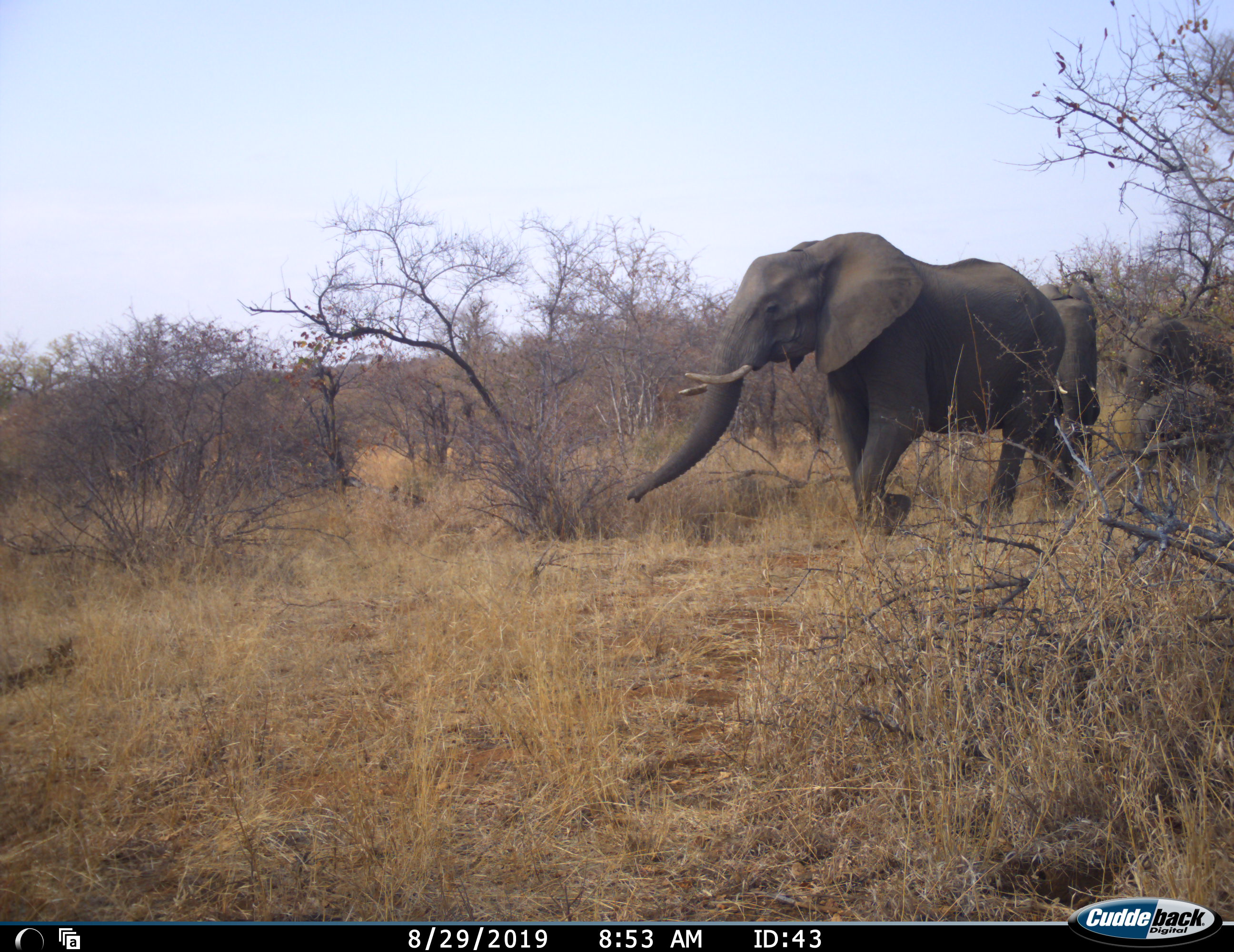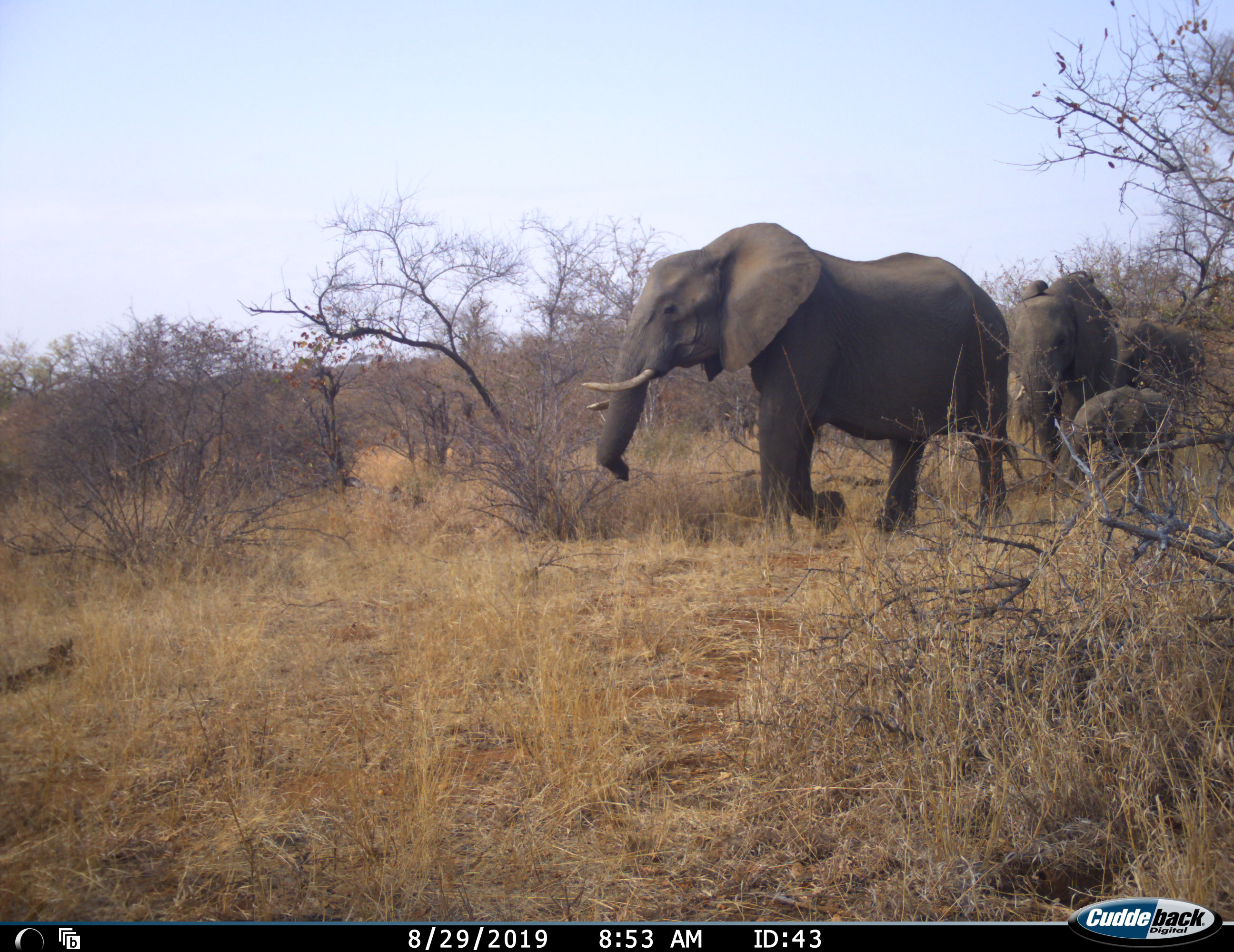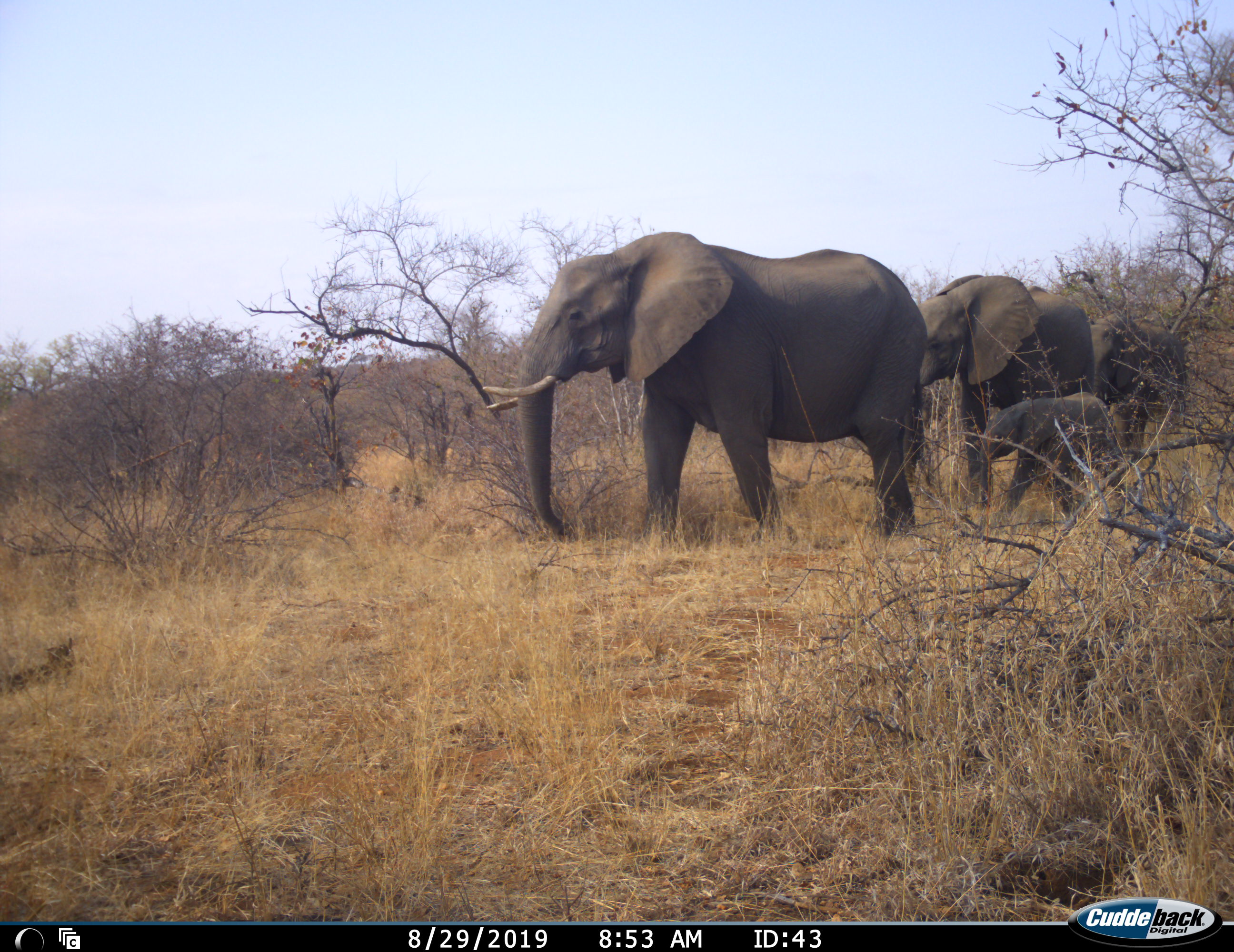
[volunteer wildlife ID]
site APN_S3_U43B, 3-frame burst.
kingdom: Animalia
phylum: Chordata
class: Mammalia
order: Proboscidea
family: Elephantidae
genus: Loxodonta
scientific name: Loxodonta africana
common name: african bush elephant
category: elephant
Elephant (african bush elephant) (Loxodonta africana), count 4. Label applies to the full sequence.